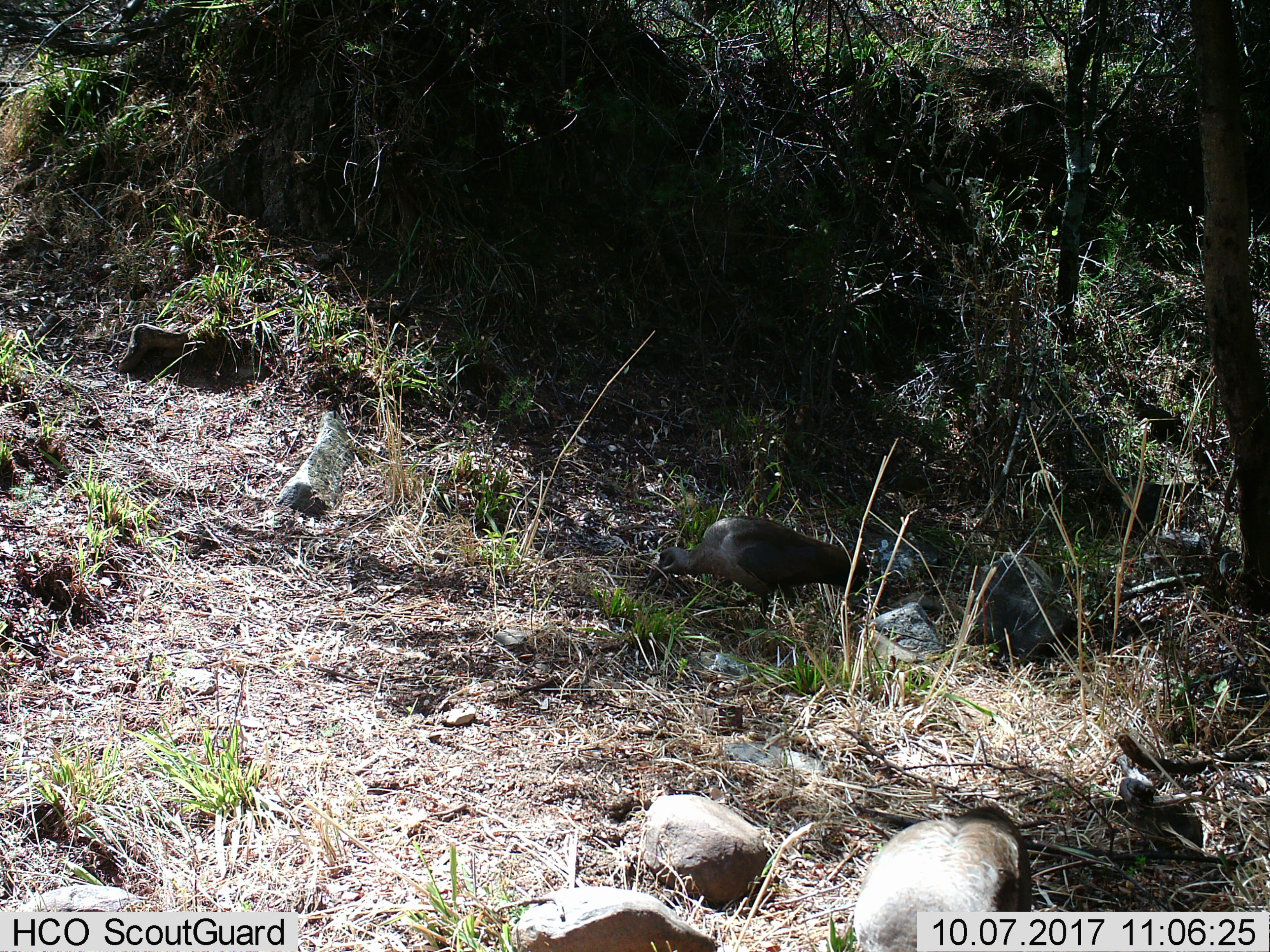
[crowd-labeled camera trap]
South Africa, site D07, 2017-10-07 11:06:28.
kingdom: Animalia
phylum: Chordata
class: Aves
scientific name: Aves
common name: bird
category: birdother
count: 1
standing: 50%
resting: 0%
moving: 0%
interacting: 0%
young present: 0%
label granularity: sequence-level